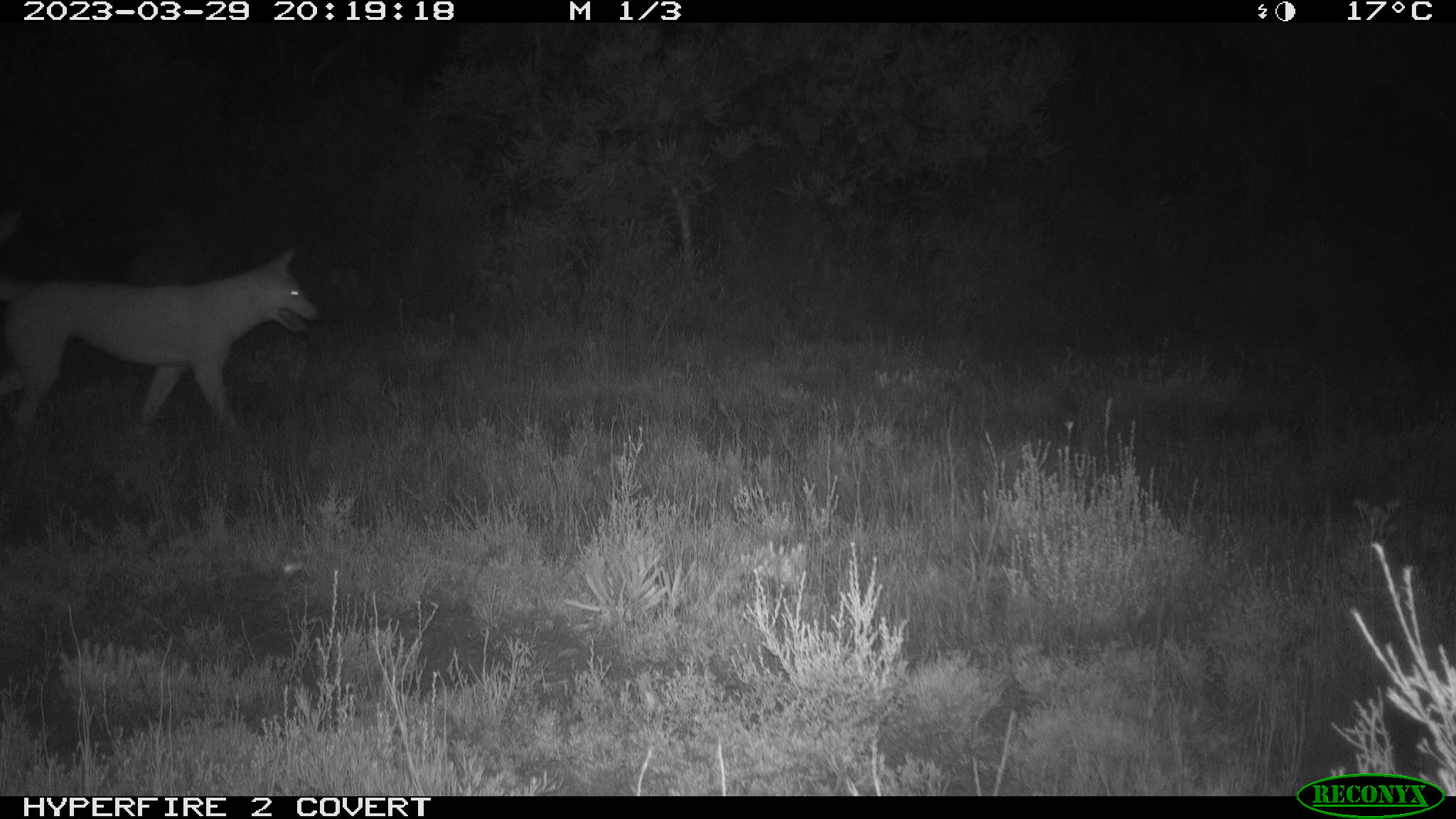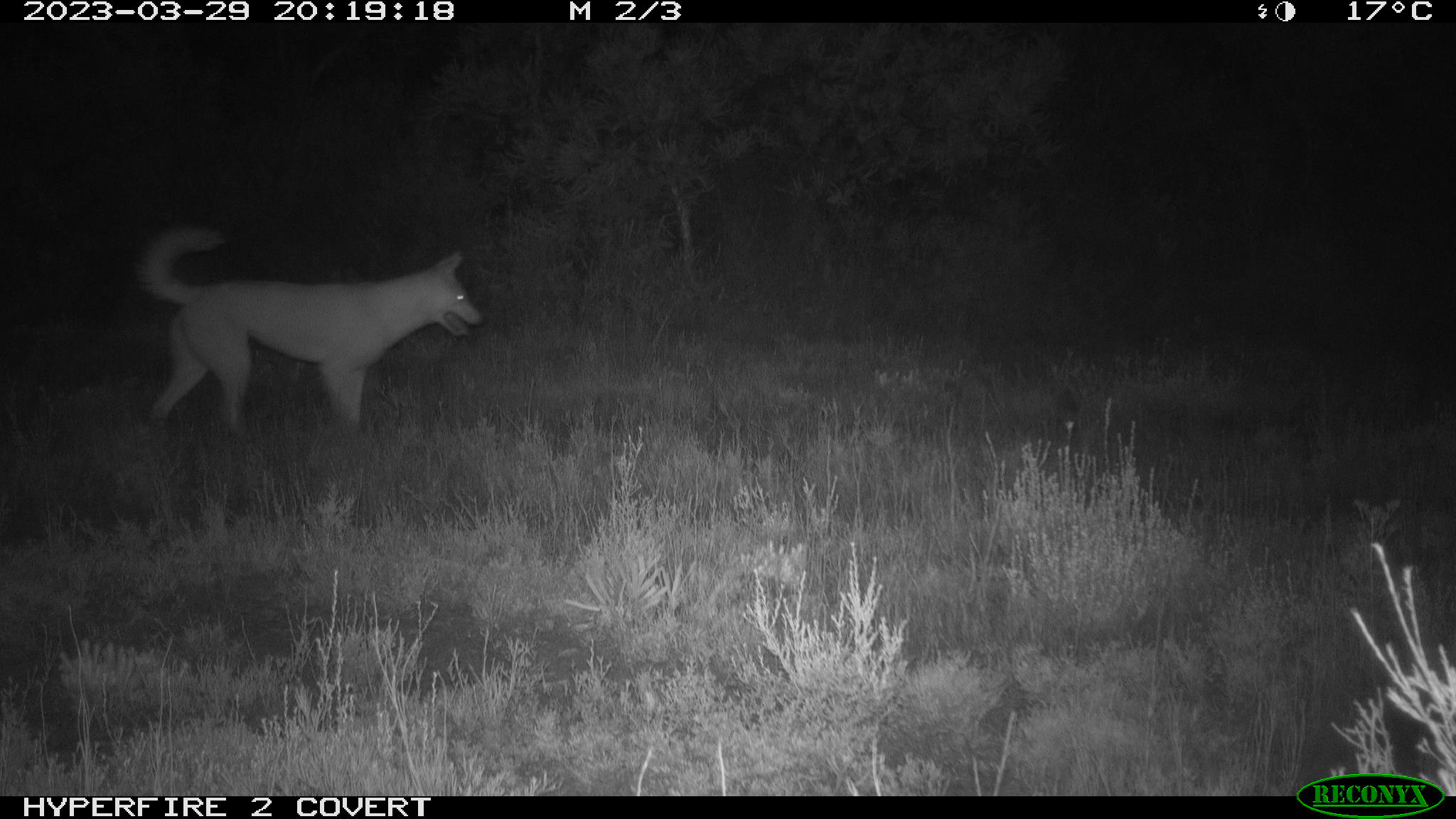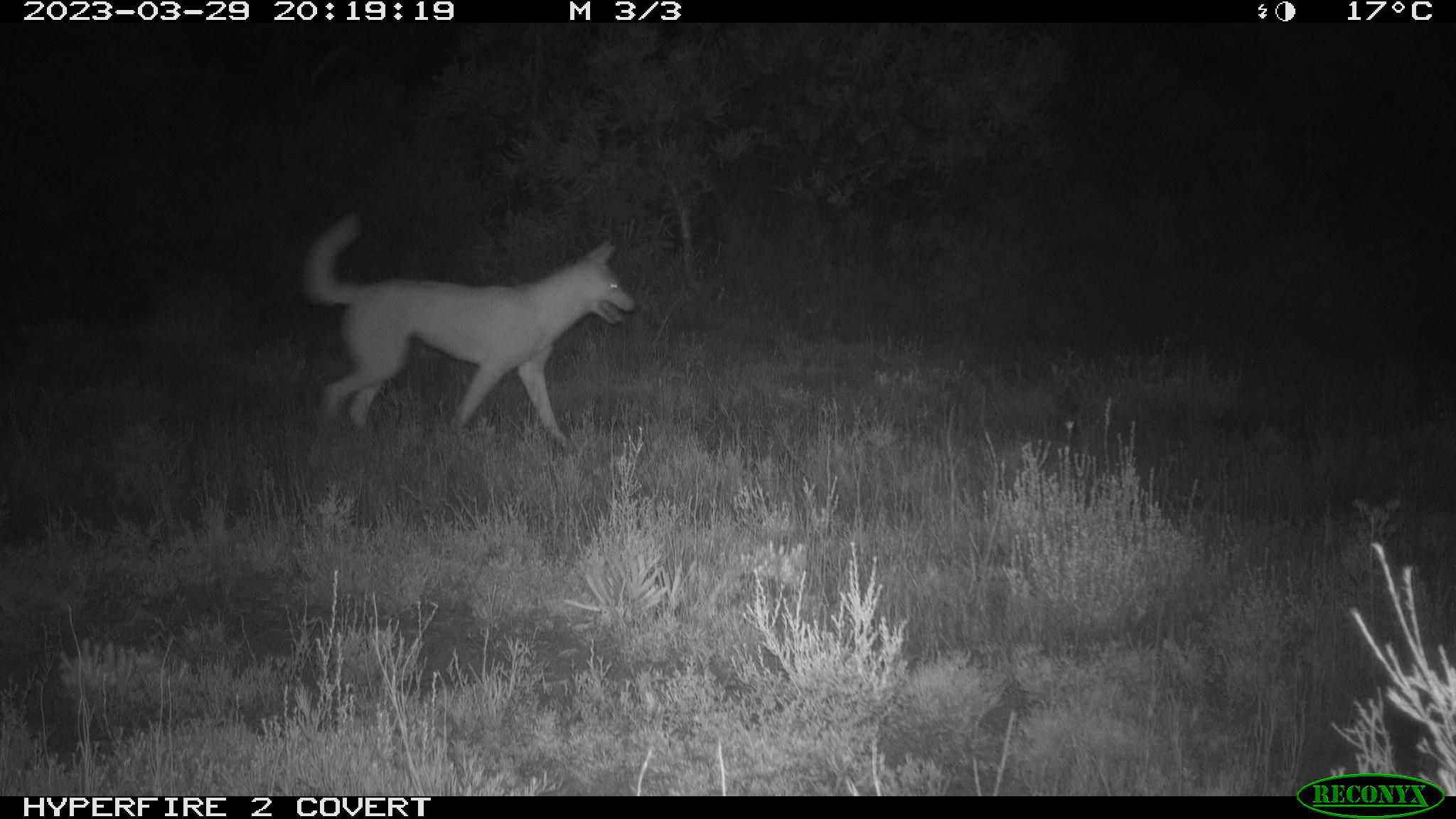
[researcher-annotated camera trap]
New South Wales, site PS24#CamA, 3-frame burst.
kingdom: Animalia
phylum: Chordata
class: Mammalia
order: Carnivora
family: Canidae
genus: Canis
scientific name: Canis familiaris dingo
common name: dingo